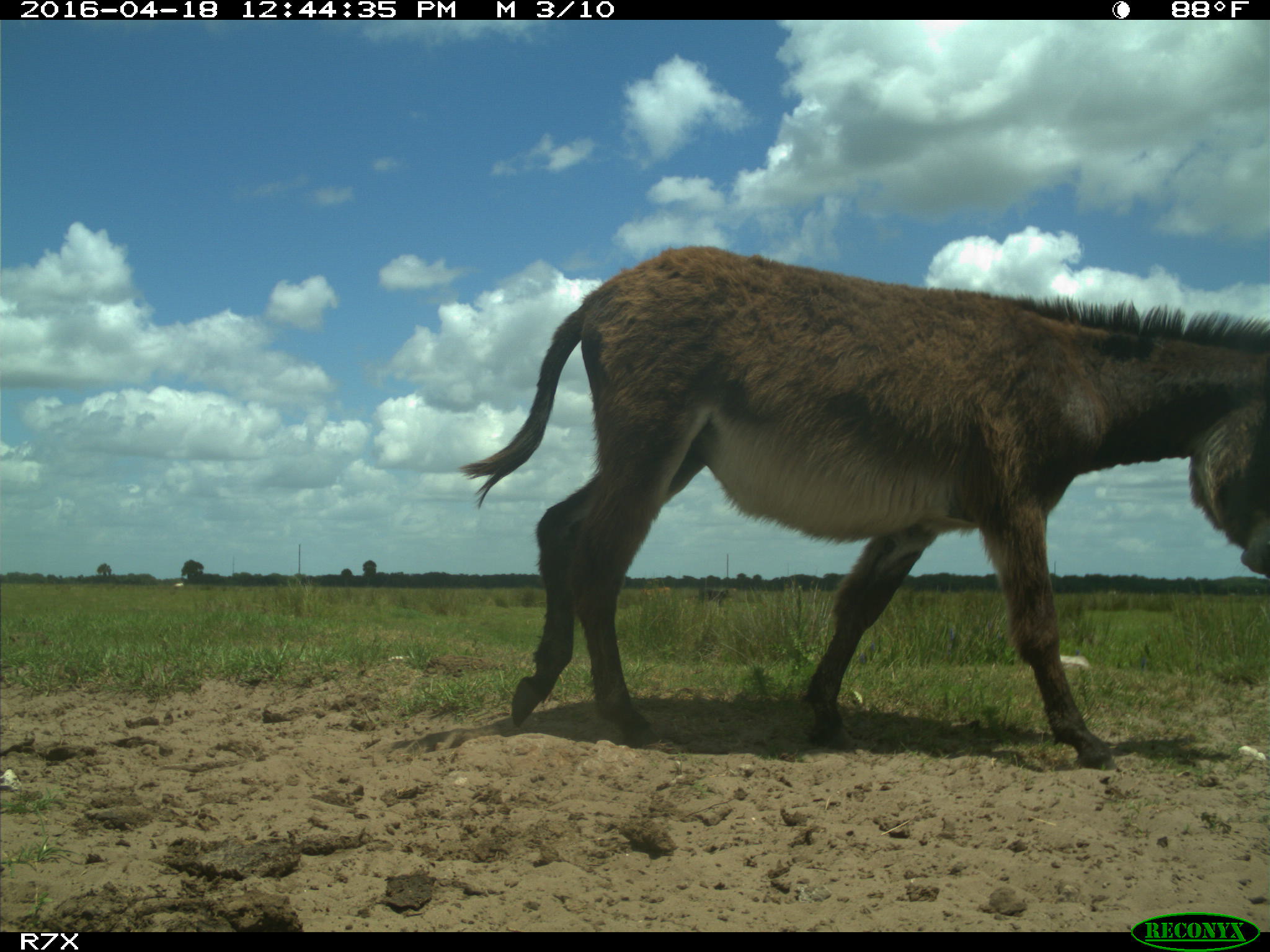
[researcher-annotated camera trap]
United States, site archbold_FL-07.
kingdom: Animalia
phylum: Chordata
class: Mammalia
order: Artiodactyla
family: Bovidae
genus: Bos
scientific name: Bos taurus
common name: domestic cow